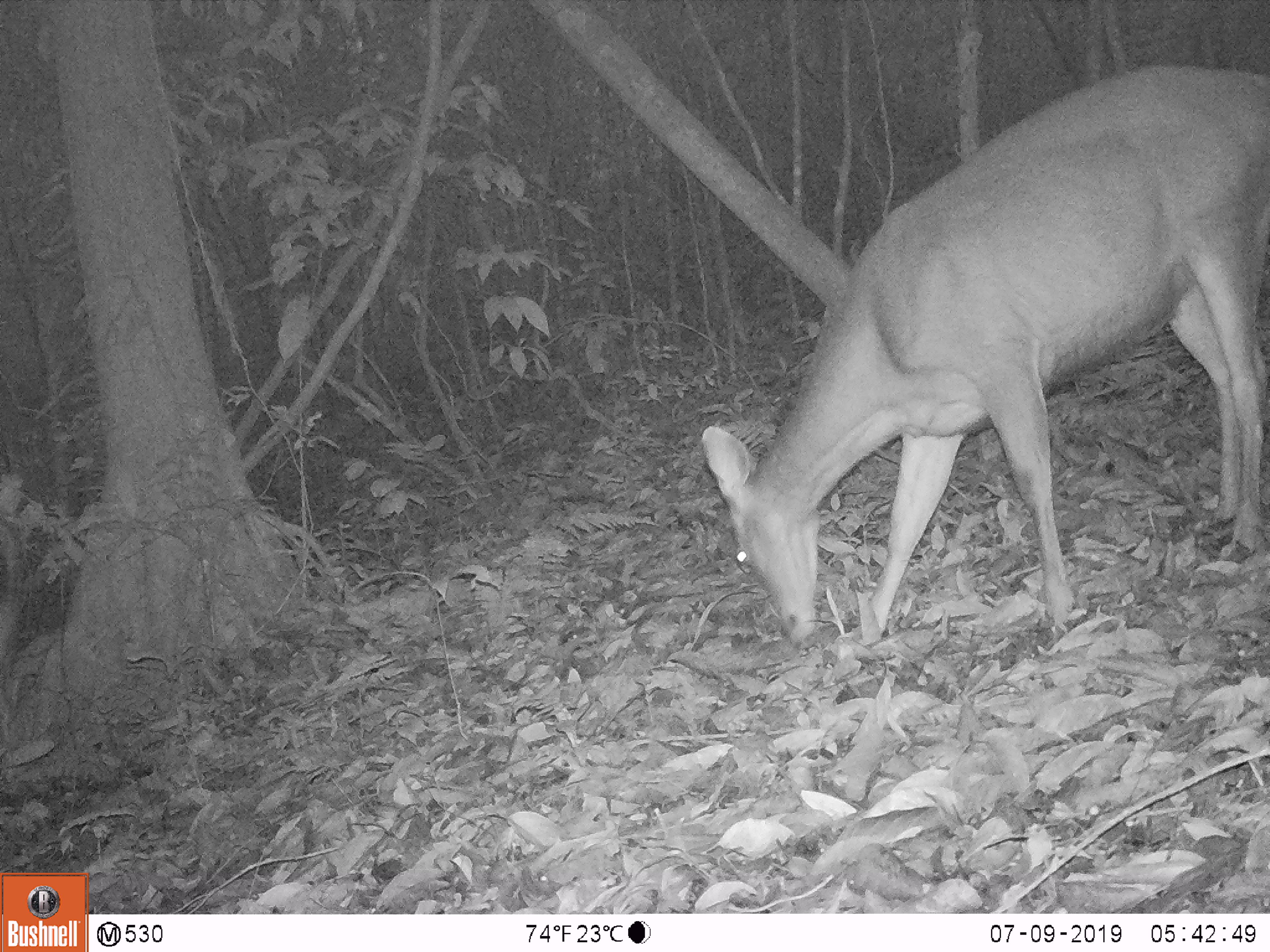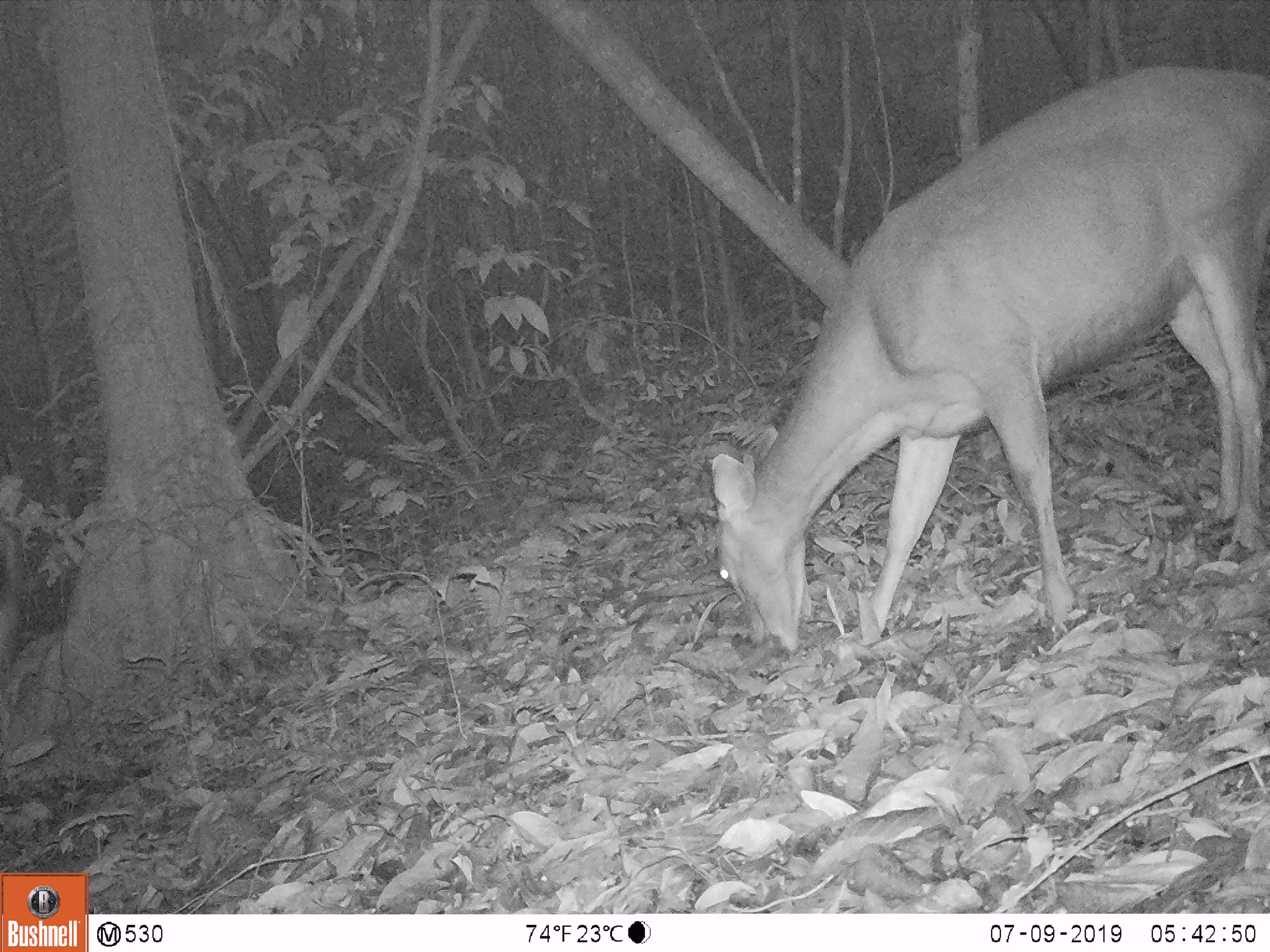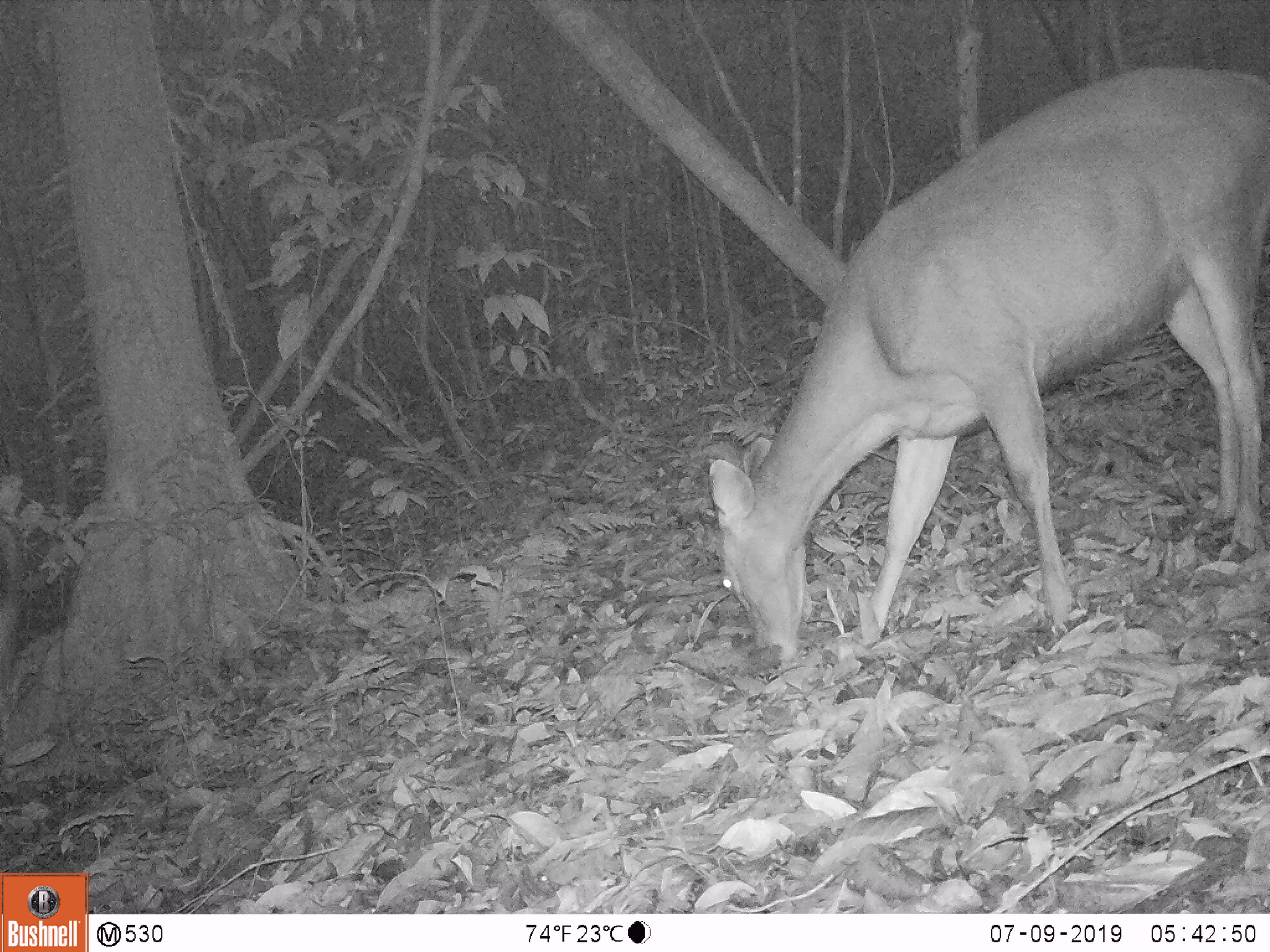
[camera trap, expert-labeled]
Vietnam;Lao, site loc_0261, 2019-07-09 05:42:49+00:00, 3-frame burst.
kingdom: Animalia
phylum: Chordata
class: Mammalia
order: Artiodactyla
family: Cervidae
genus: Rusa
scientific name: Rusa unicolor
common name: sambar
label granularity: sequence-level